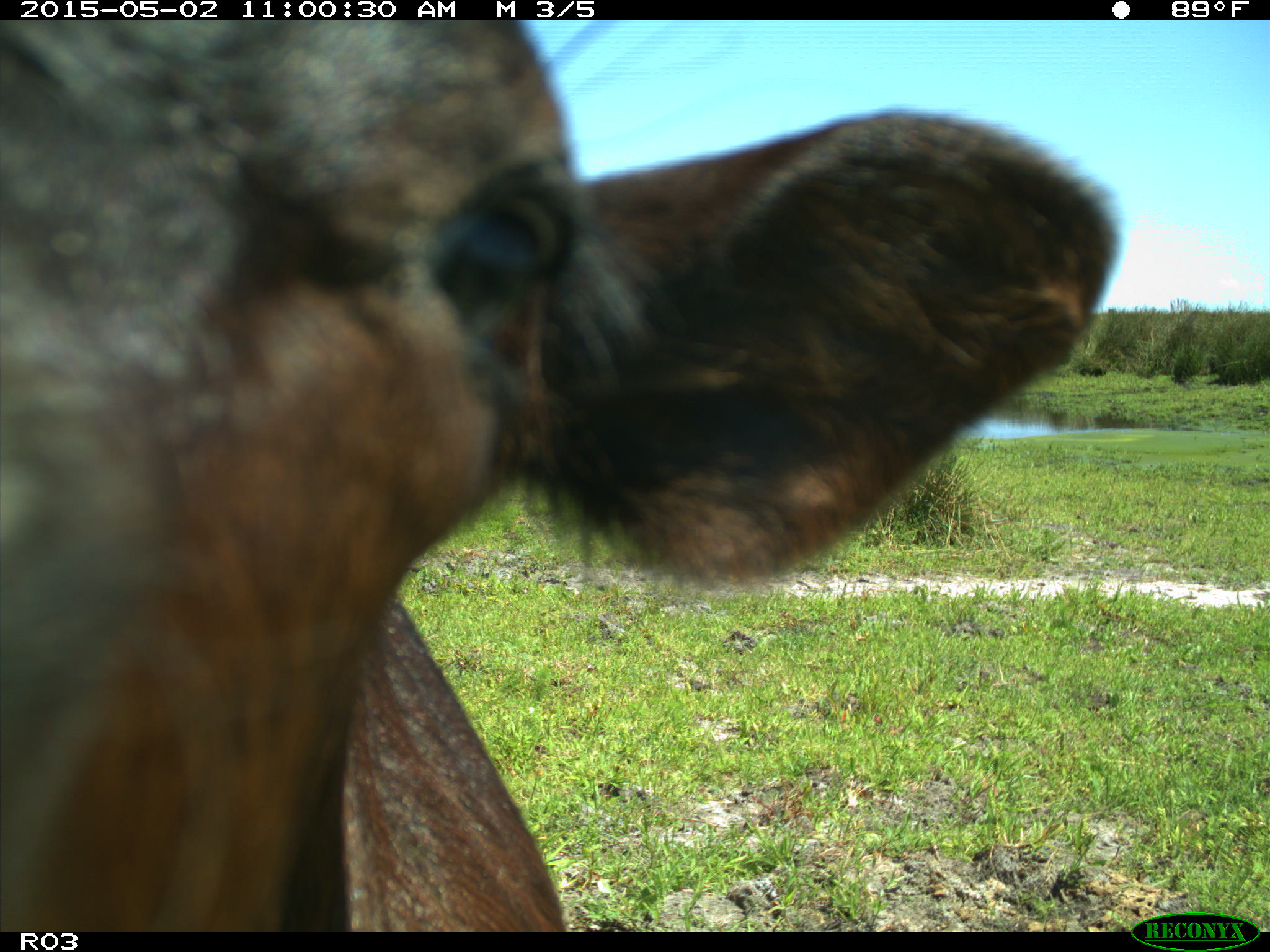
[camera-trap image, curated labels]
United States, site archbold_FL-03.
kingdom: Animalia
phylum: Chordata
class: Mammalia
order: Artiodactyla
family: Bovidae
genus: Bos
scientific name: Bos taurus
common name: domestic cow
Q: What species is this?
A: Bos taurus (domestic cow).